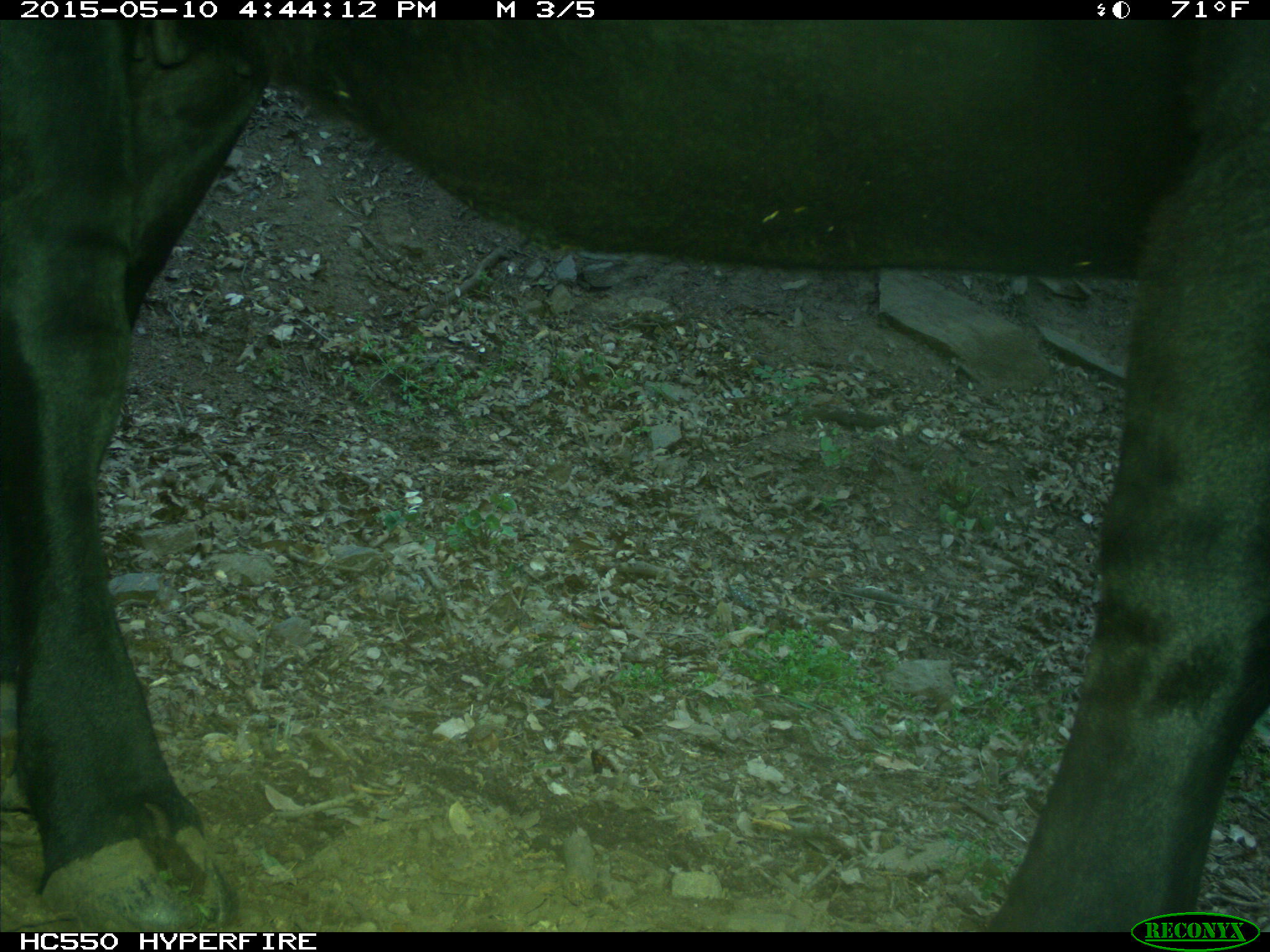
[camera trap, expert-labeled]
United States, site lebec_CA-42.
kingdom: Animalia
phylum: Chordata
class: Mammalia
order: Artiodactyla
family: Bovidae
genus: Bos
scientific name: Bos taurus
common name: domestic cow